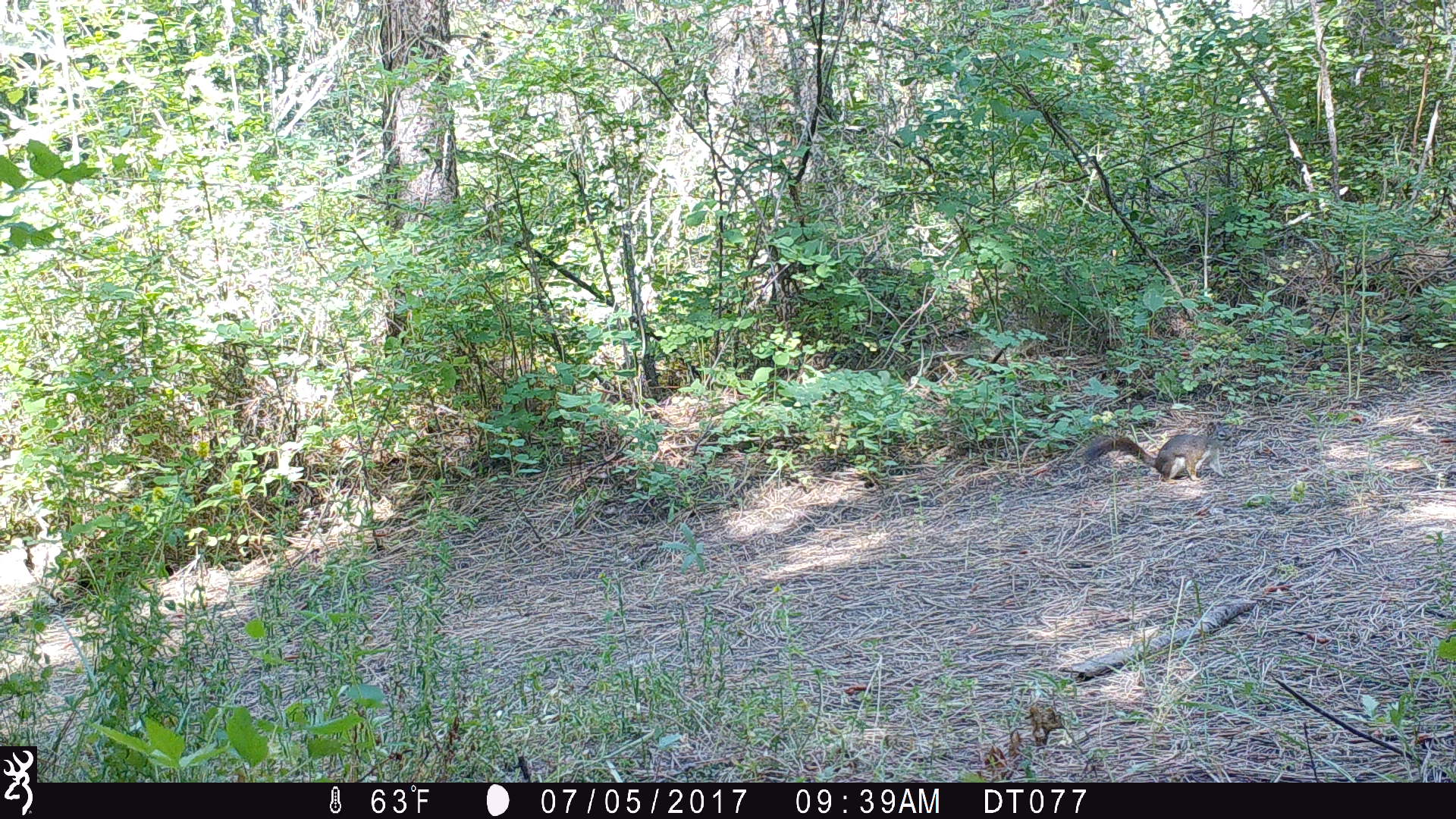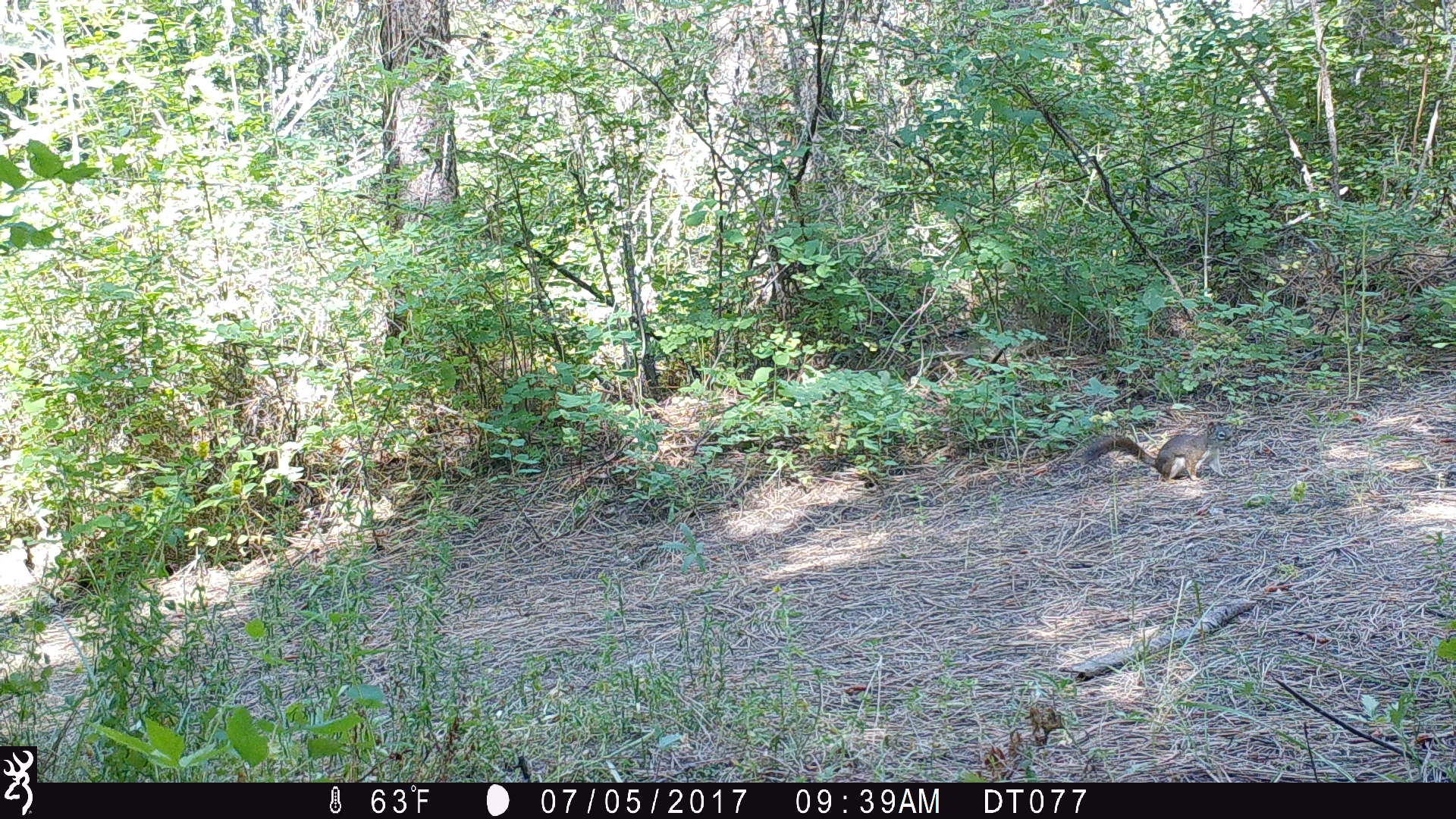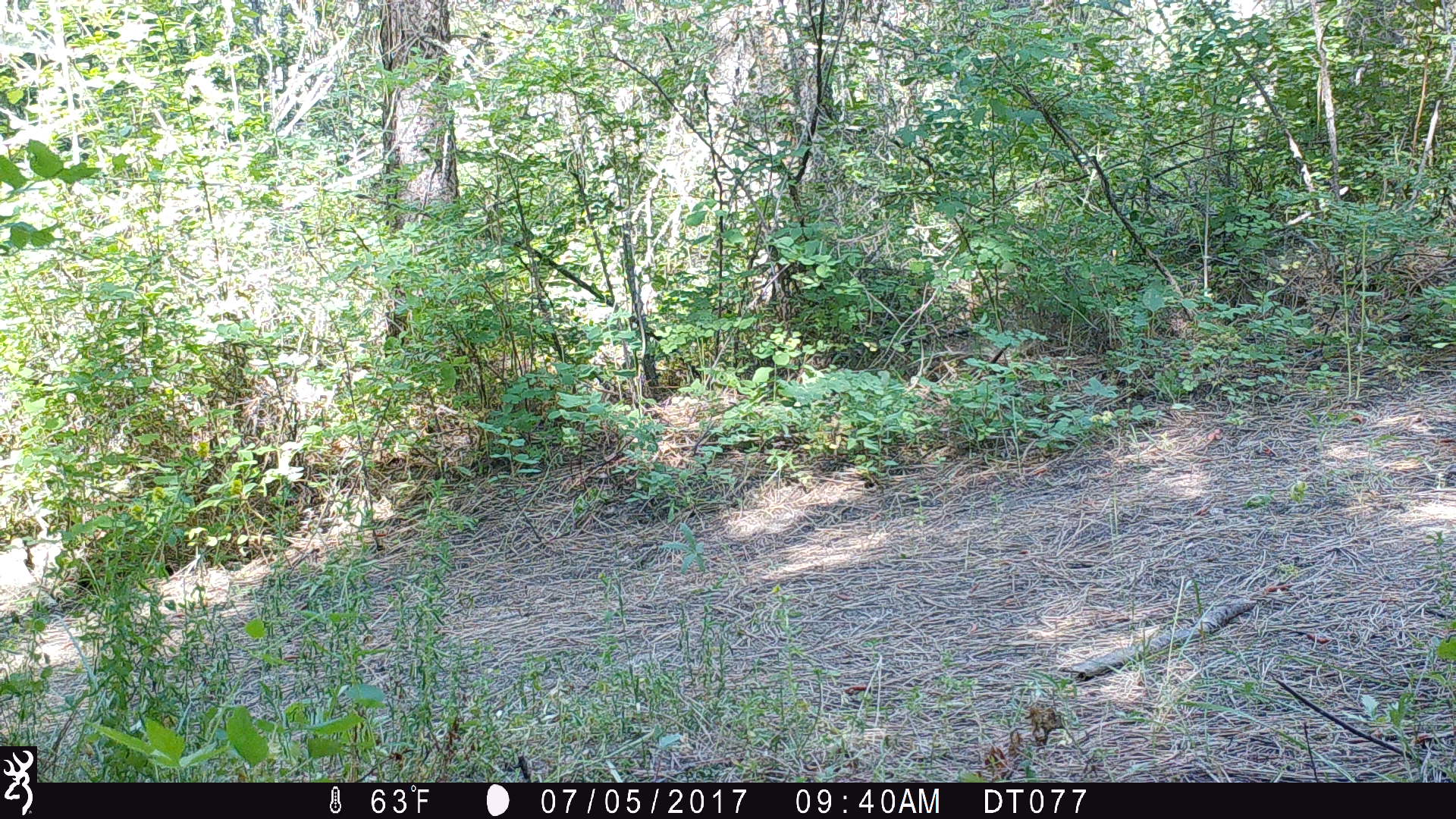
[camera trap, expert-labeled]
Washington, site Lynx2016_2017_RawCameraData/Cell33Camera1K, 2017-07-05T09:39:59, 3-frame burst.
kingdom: Animalia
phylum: Chordata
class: Mammalia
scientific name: Mammalia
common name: small mammal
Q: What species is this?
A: Small mammal (Mammalia).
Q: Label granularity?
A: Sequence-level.